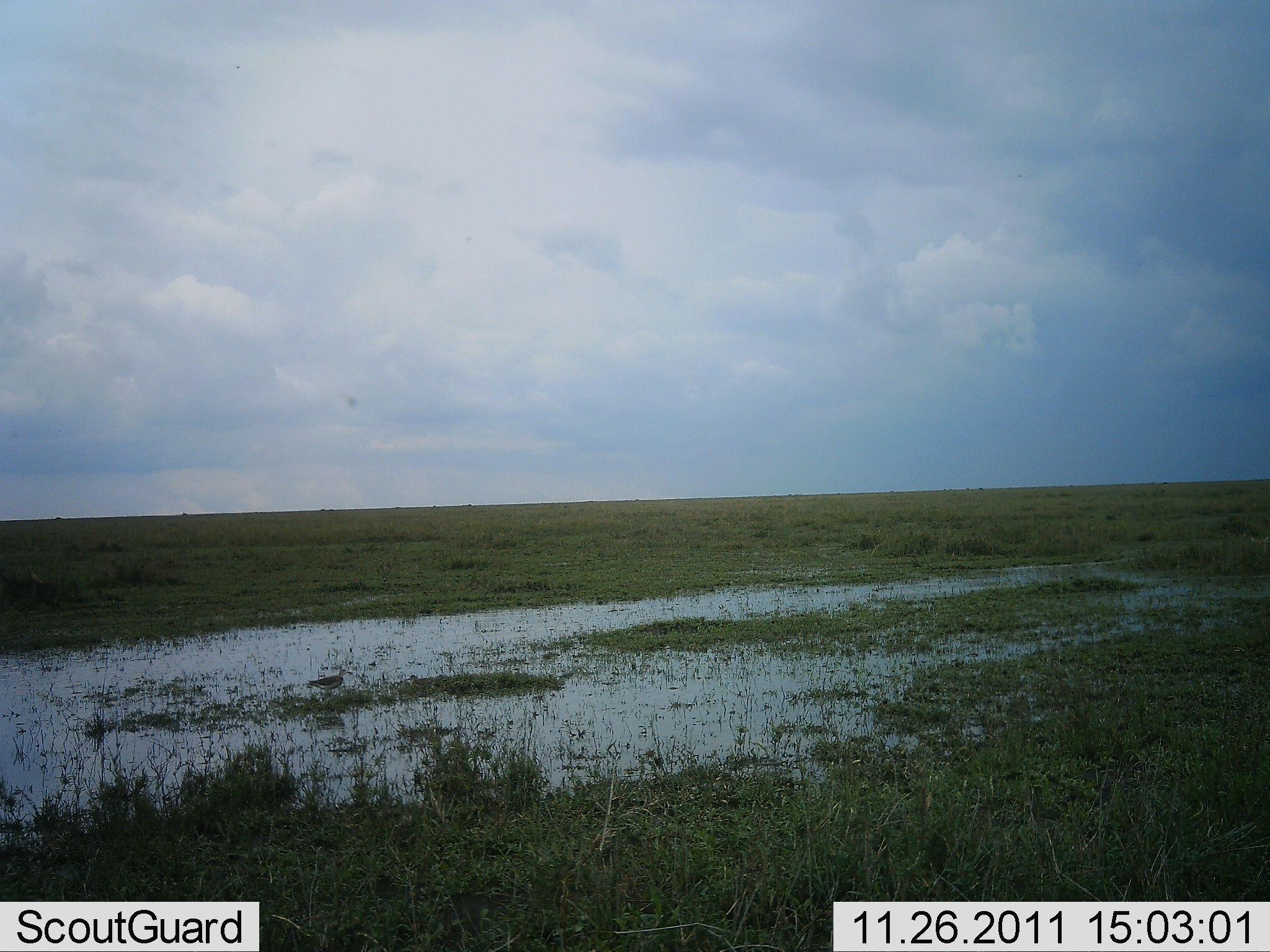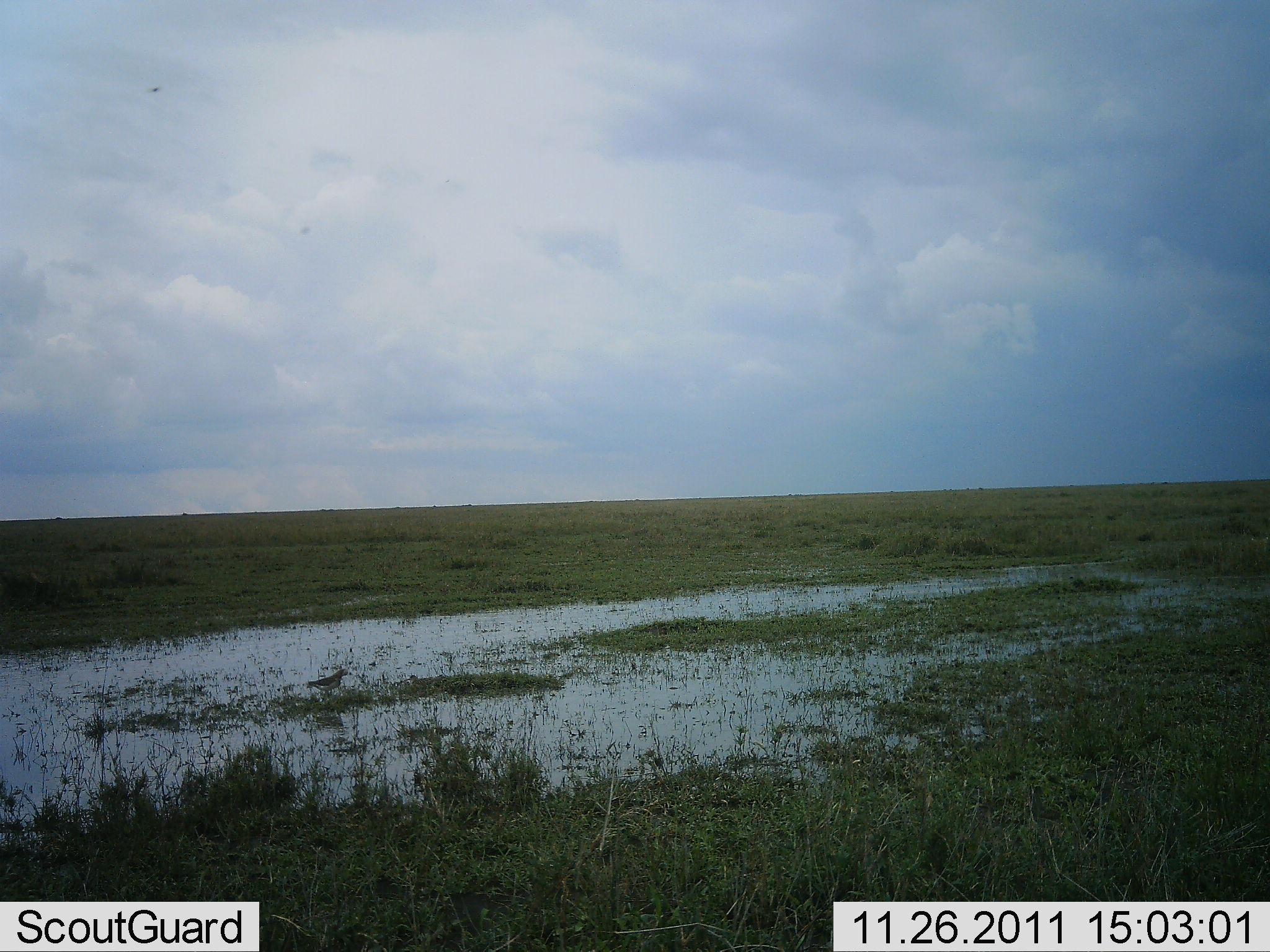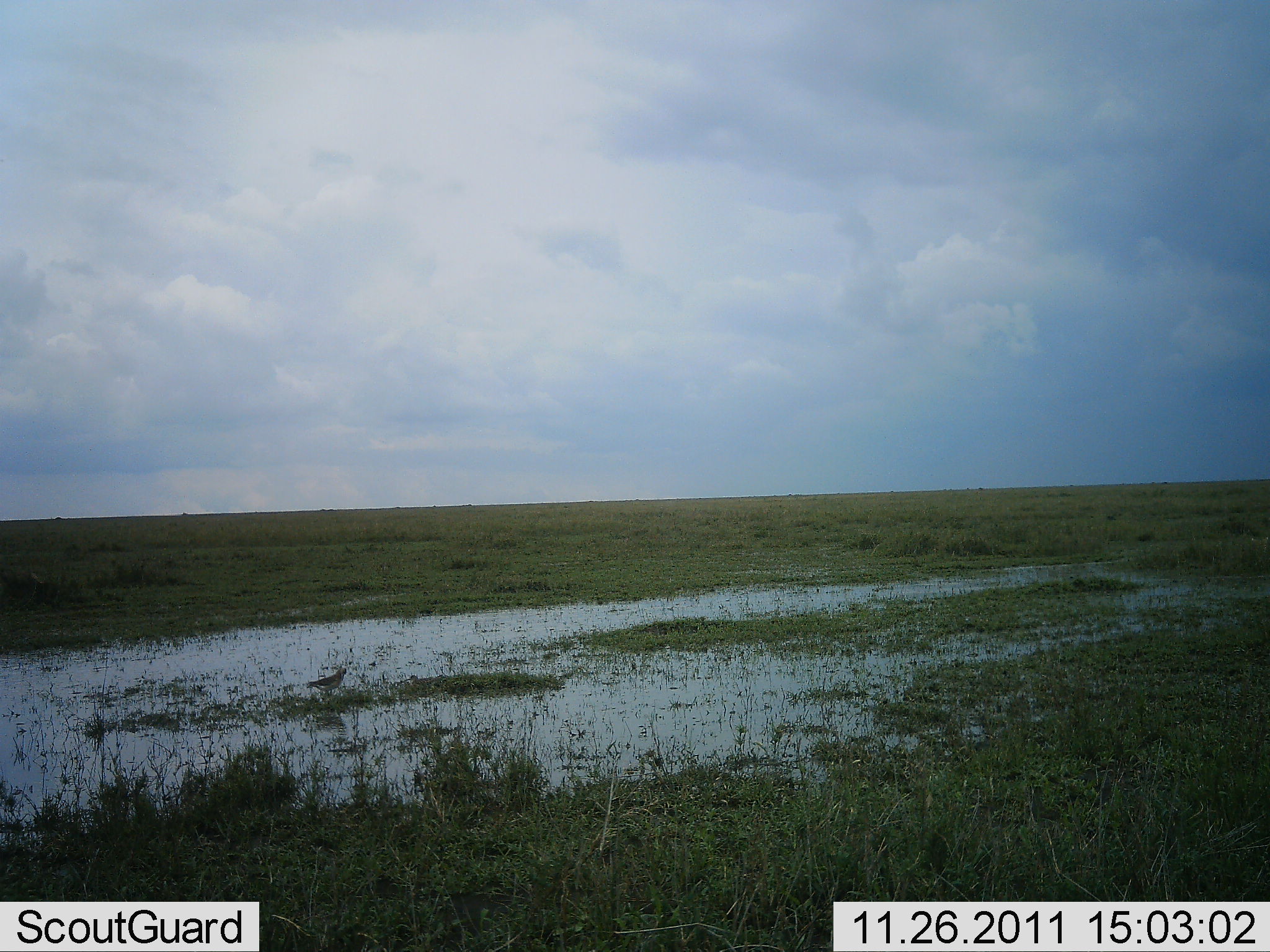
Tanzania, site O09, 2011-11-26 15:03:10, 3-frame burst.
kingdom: Animalia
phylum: Chordata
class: Aves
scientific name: Aves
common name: bird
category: otherbird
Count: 1.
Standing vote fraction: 69%.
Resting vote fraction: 0%.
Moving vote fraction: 15%.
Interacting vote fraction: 0%.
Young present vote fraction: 0%.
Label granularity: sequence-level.